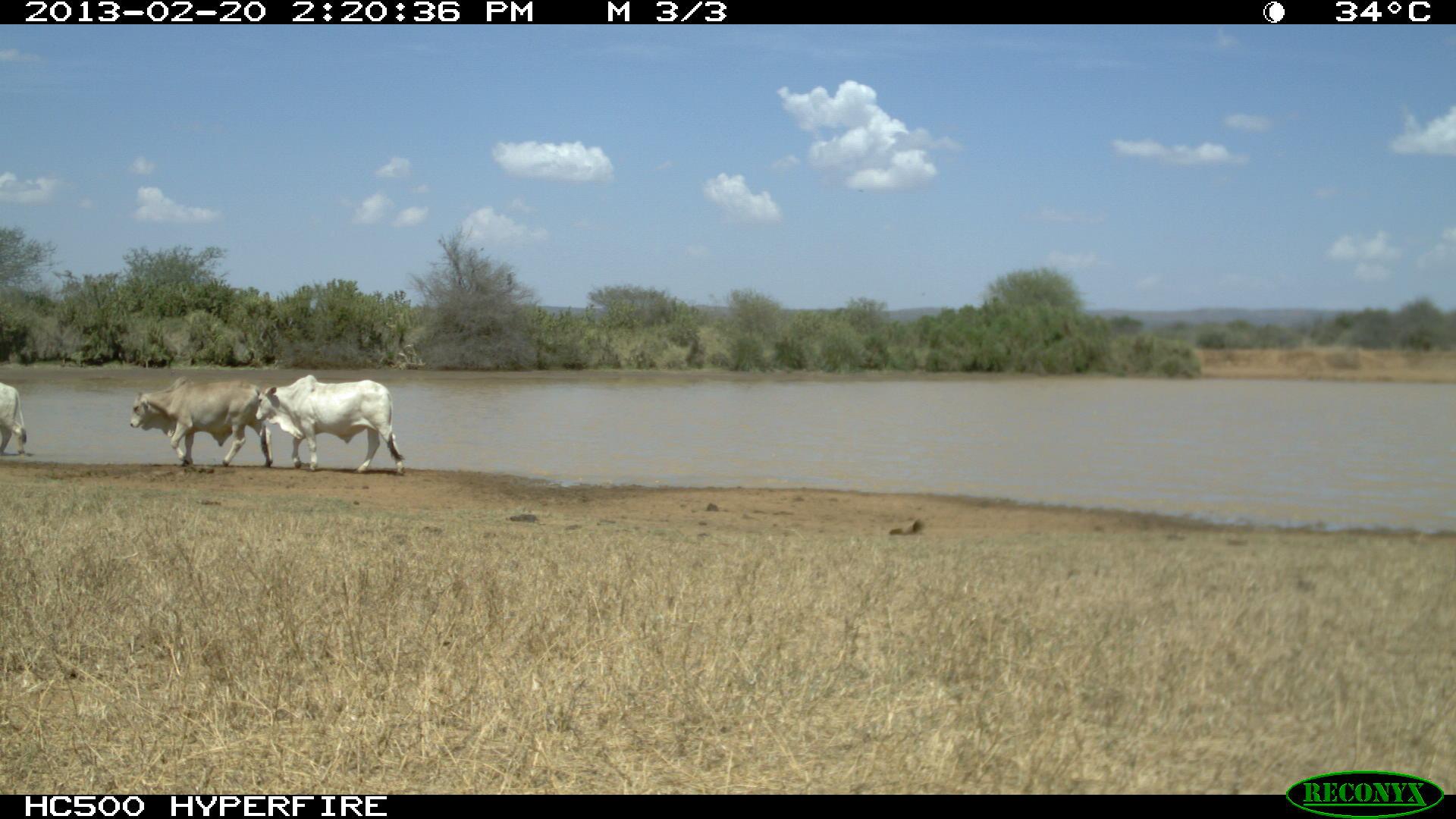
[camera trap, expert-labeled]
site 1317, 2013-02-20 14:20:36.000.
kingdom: Animalia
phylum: Chordata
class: Mammalia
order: Artiodactyla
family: Bovidae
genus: Bos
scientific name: Bos taurus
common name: domestic cattle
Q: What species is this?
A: Bos taurus (domestic cattle).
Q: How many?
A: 12.